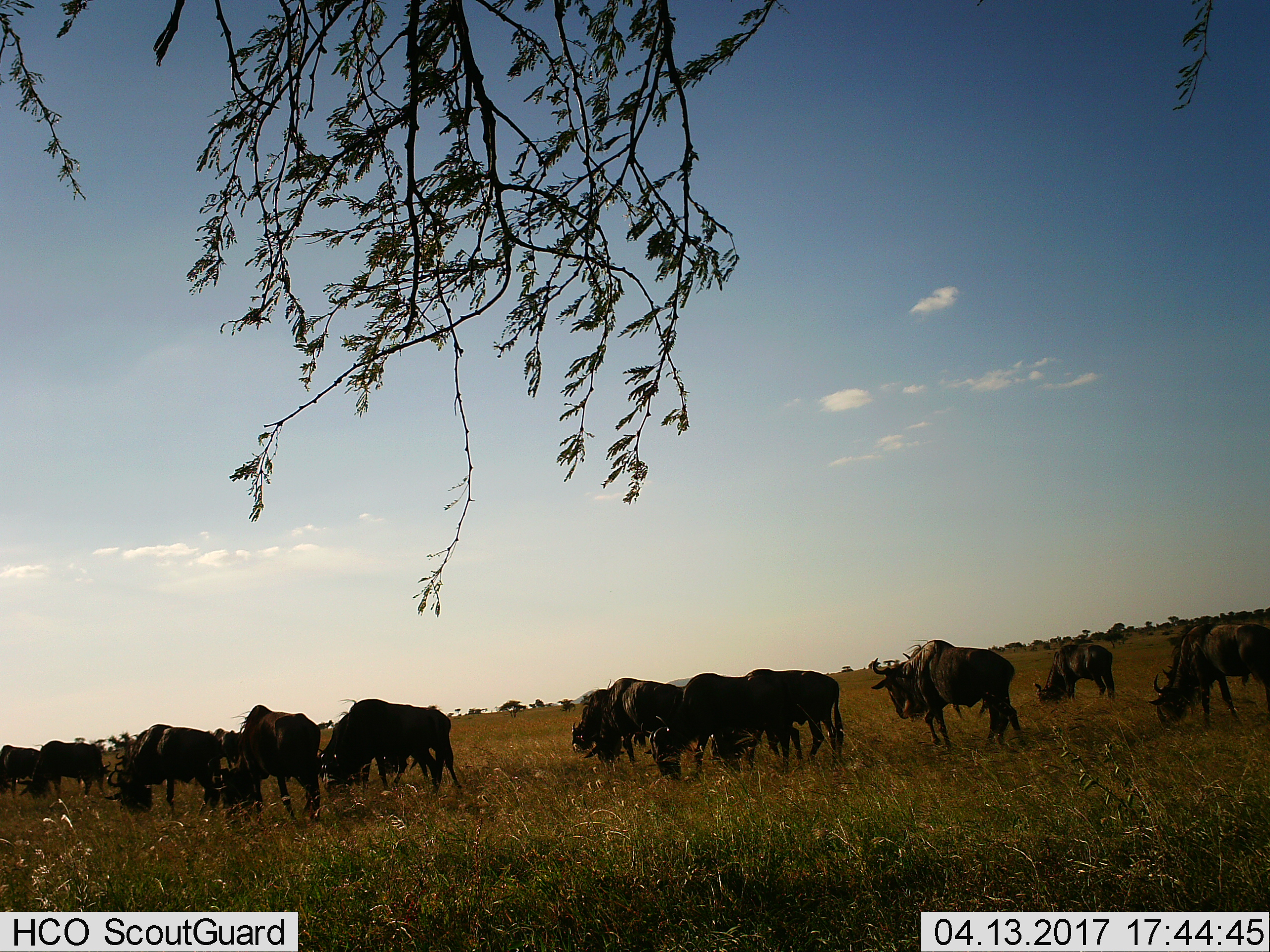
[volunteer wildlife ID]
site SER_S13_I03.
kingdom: Animalia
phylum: Chordata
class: Mammalia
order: Artiodactyla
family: Bovidae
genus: Connochaetes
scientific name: Connochaetes taurinus taurinus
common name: blue wildebeest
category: wildebeestblue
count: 11-50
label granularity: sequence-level